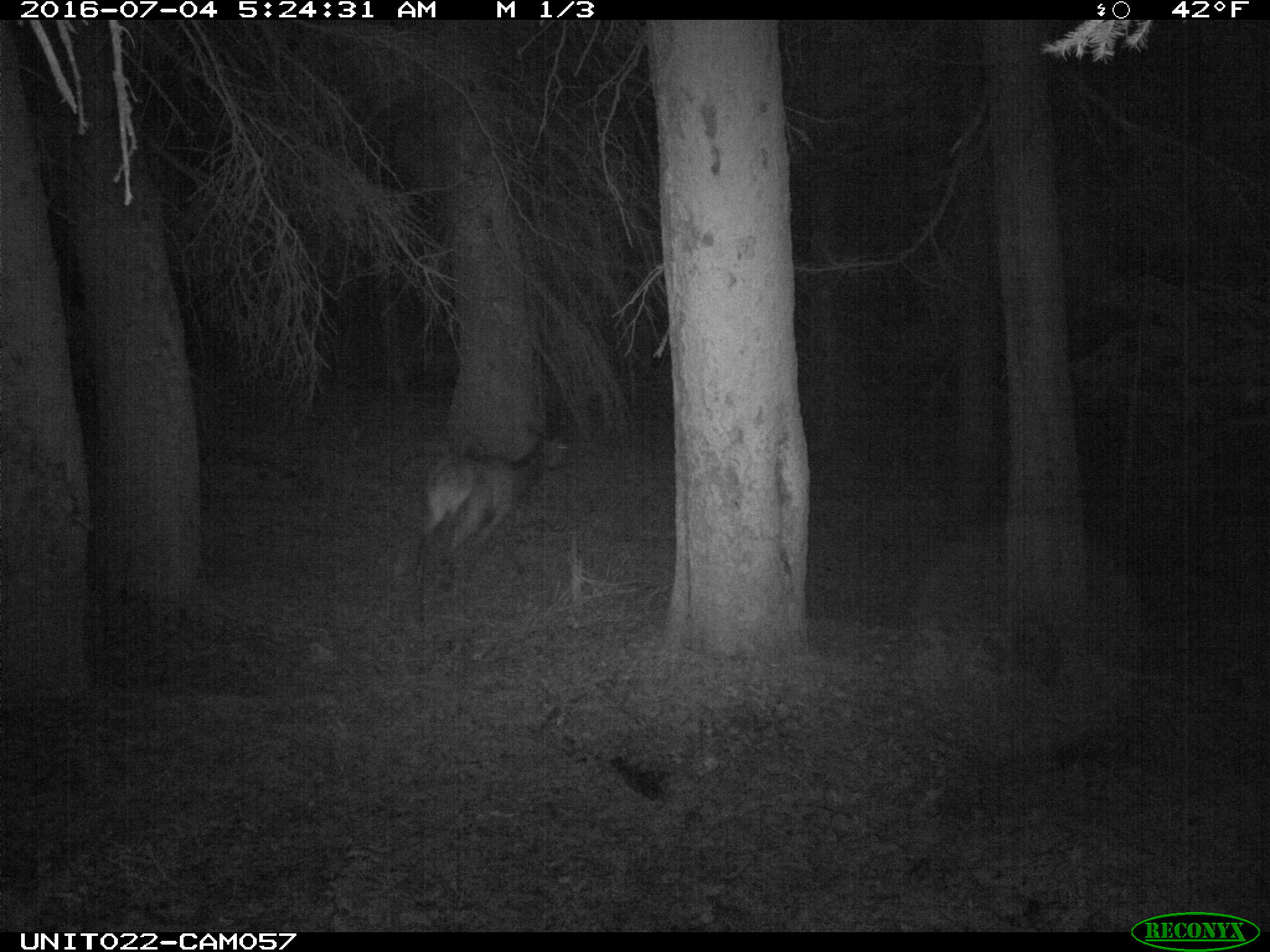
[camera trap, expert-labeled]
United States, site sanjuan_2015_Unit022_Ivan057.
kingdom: Animalia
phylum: Chordata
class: Mammalia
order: Artiodactyla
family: Cervidae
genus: Cervus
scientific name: Cervus elaphus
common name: red deer